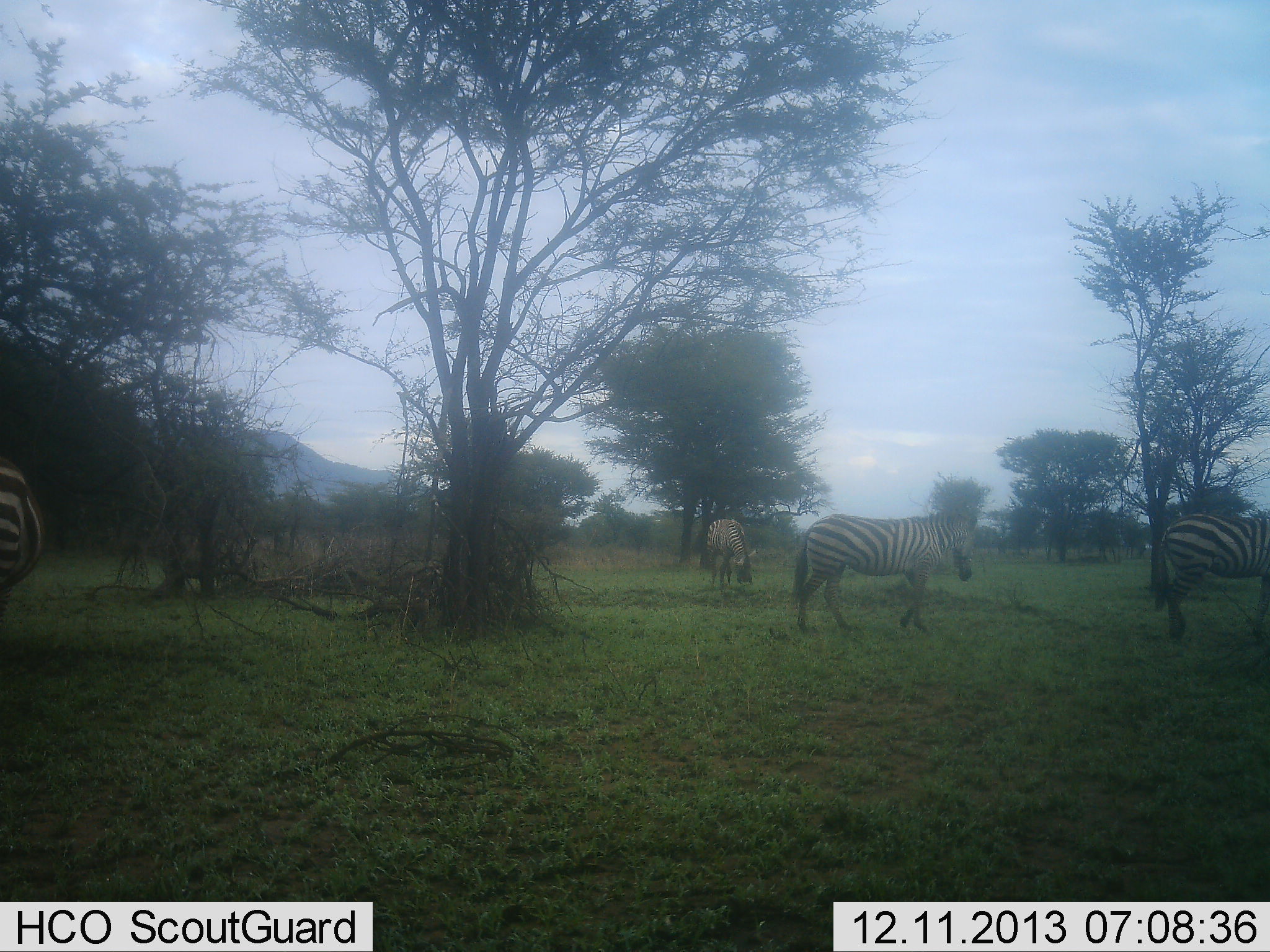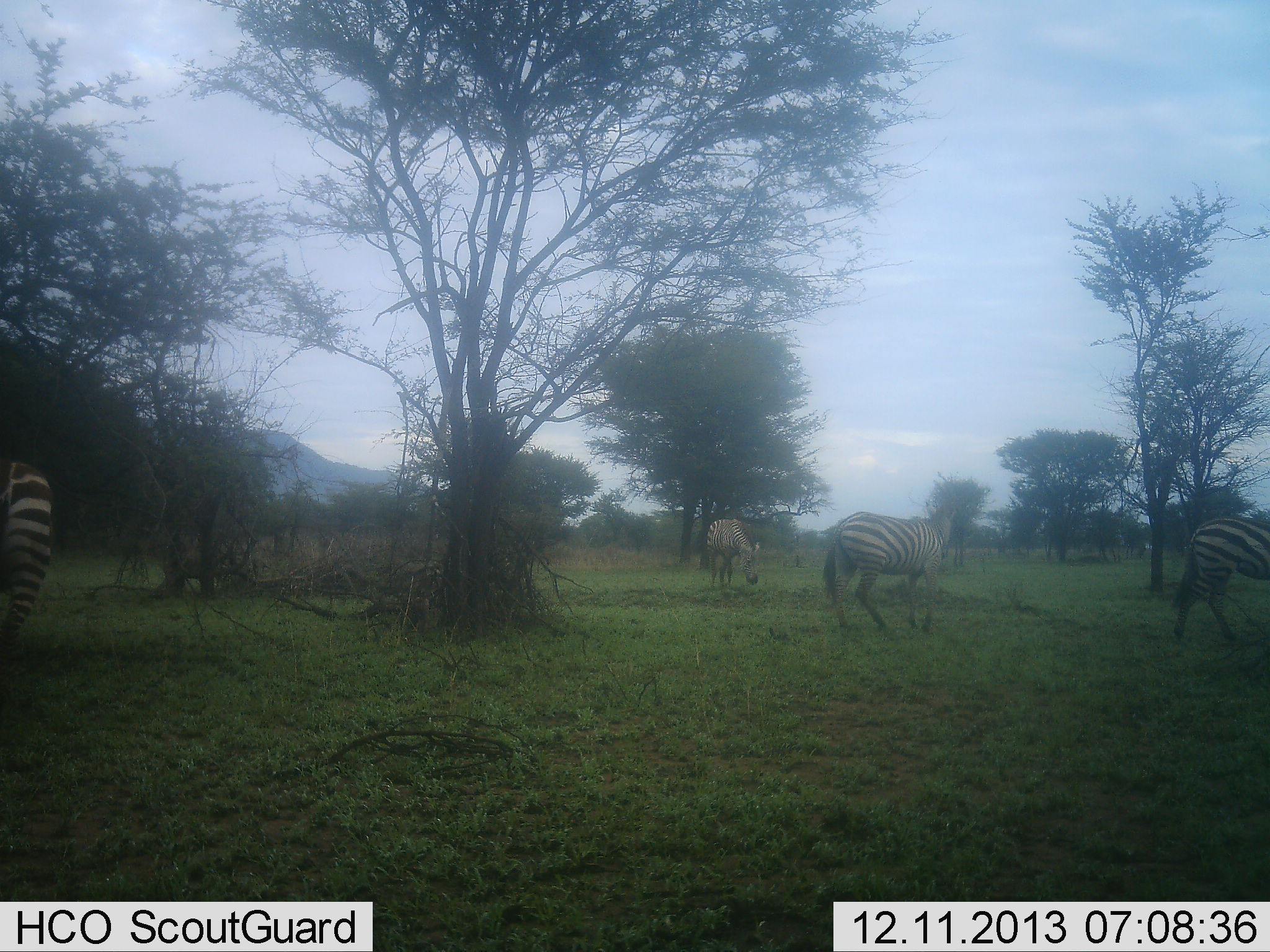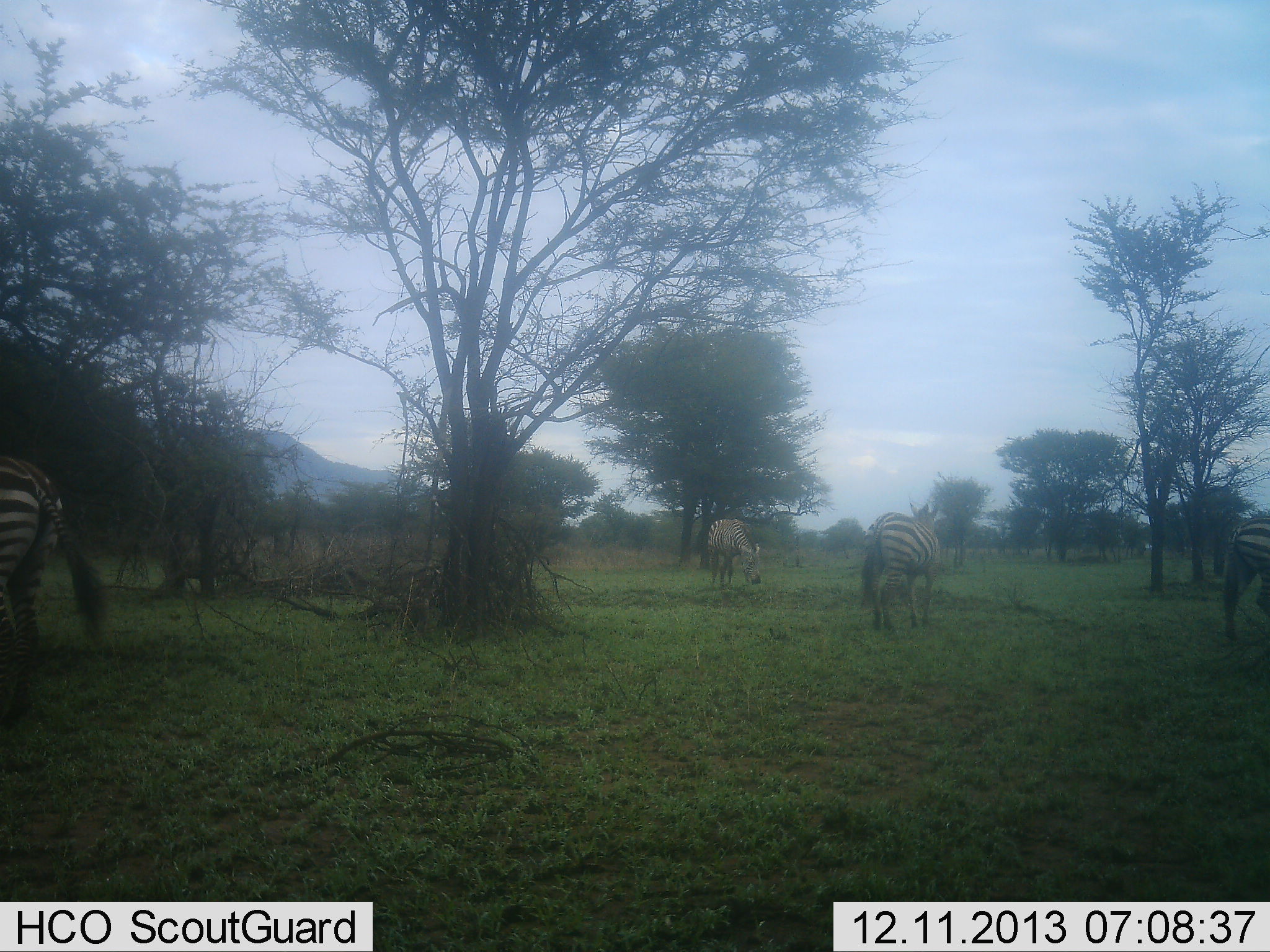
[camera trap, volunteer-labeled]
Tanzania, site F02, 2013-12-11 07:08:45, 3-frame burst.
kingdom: Animalia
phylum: Chordata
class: Mammalia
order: Perissodactyla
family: Equidae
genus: Equus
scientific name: Equus quagga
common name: plains zebra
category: zebra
Zebra (plains zebra) (Equus quagga), count 4. Behavior (volunteer vote fractions): standing 30%, resting 0%, moving 100%, interacting 0%. Young present (vote fraction): 0%. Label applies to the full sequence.